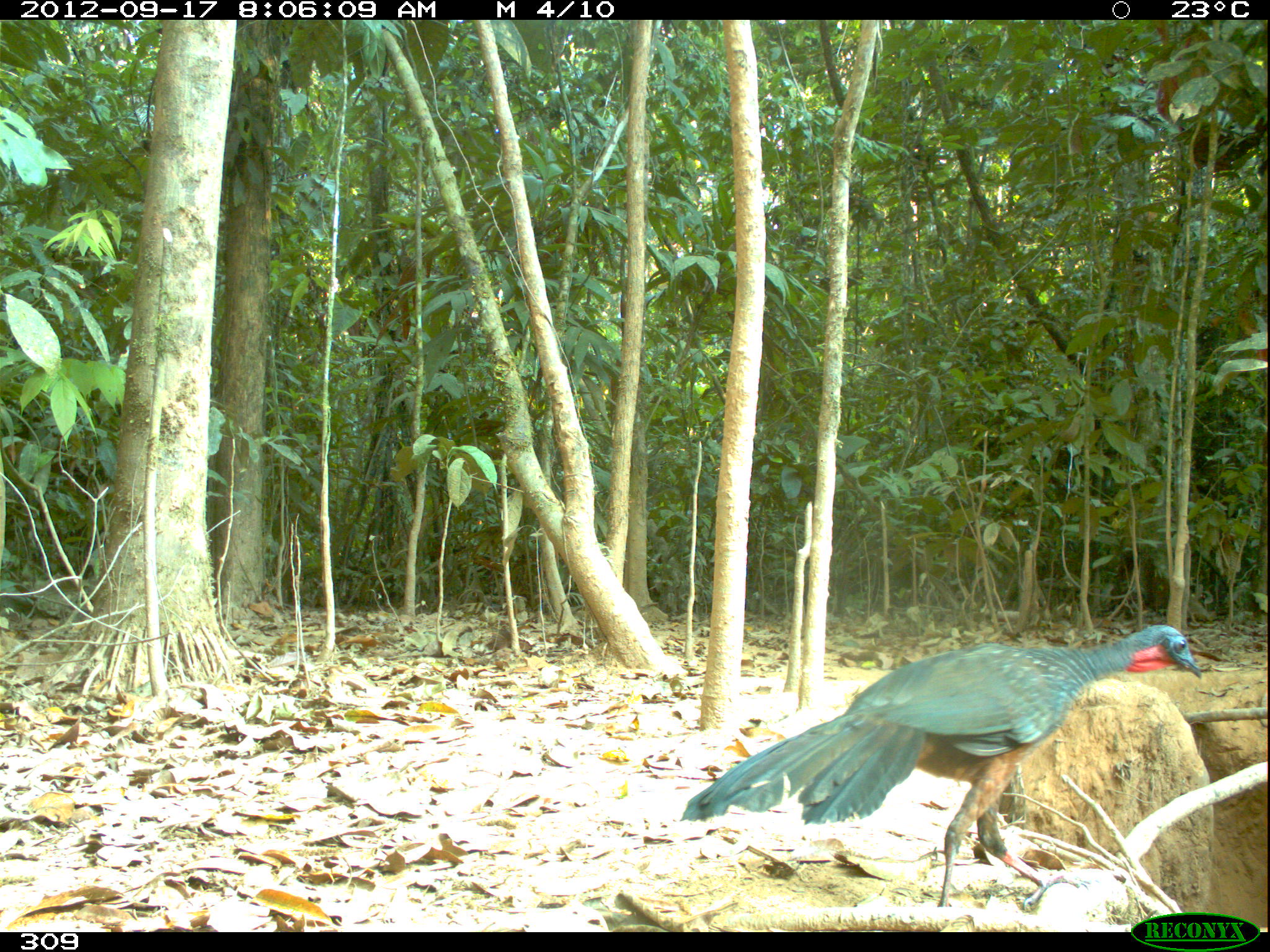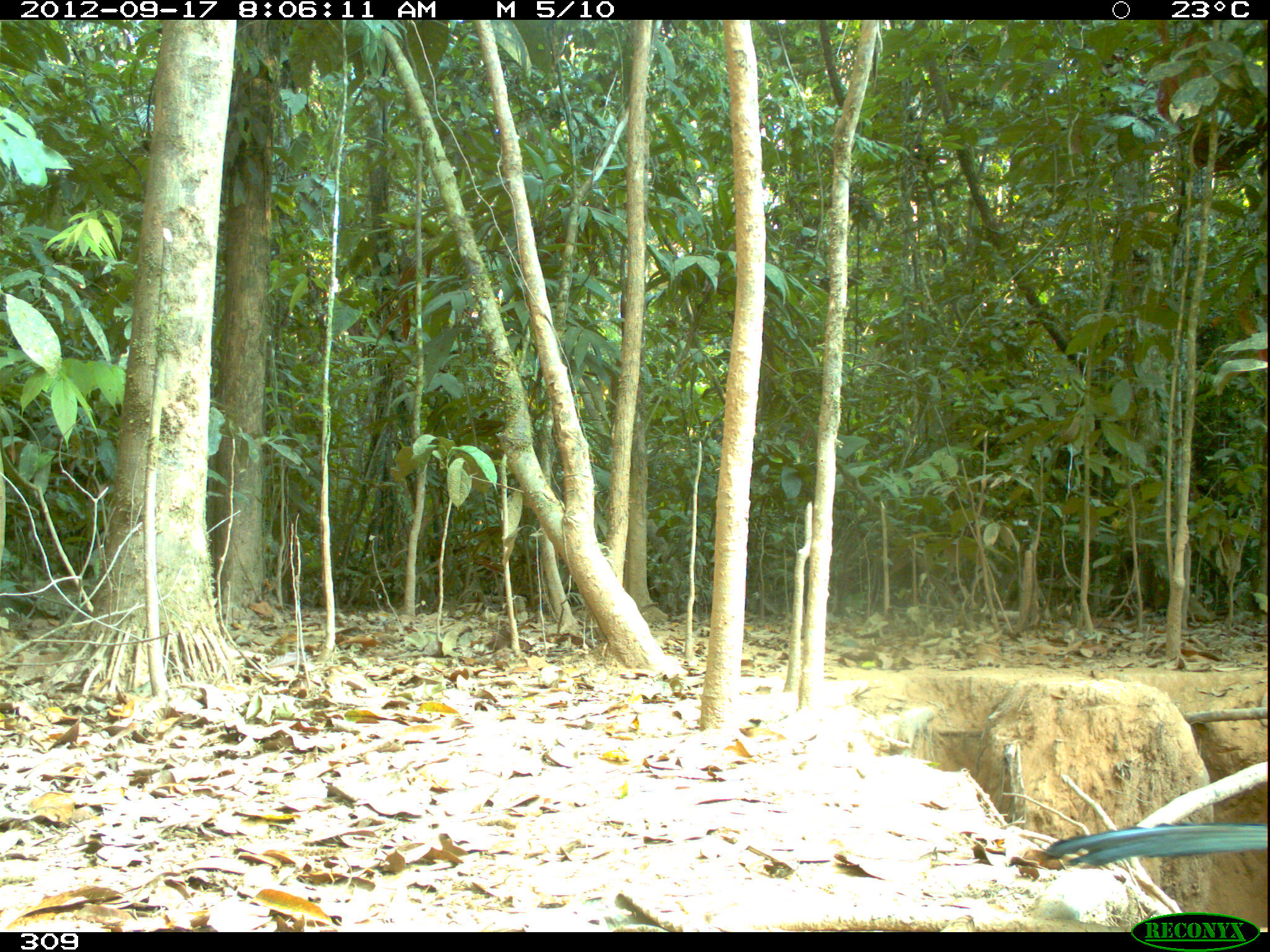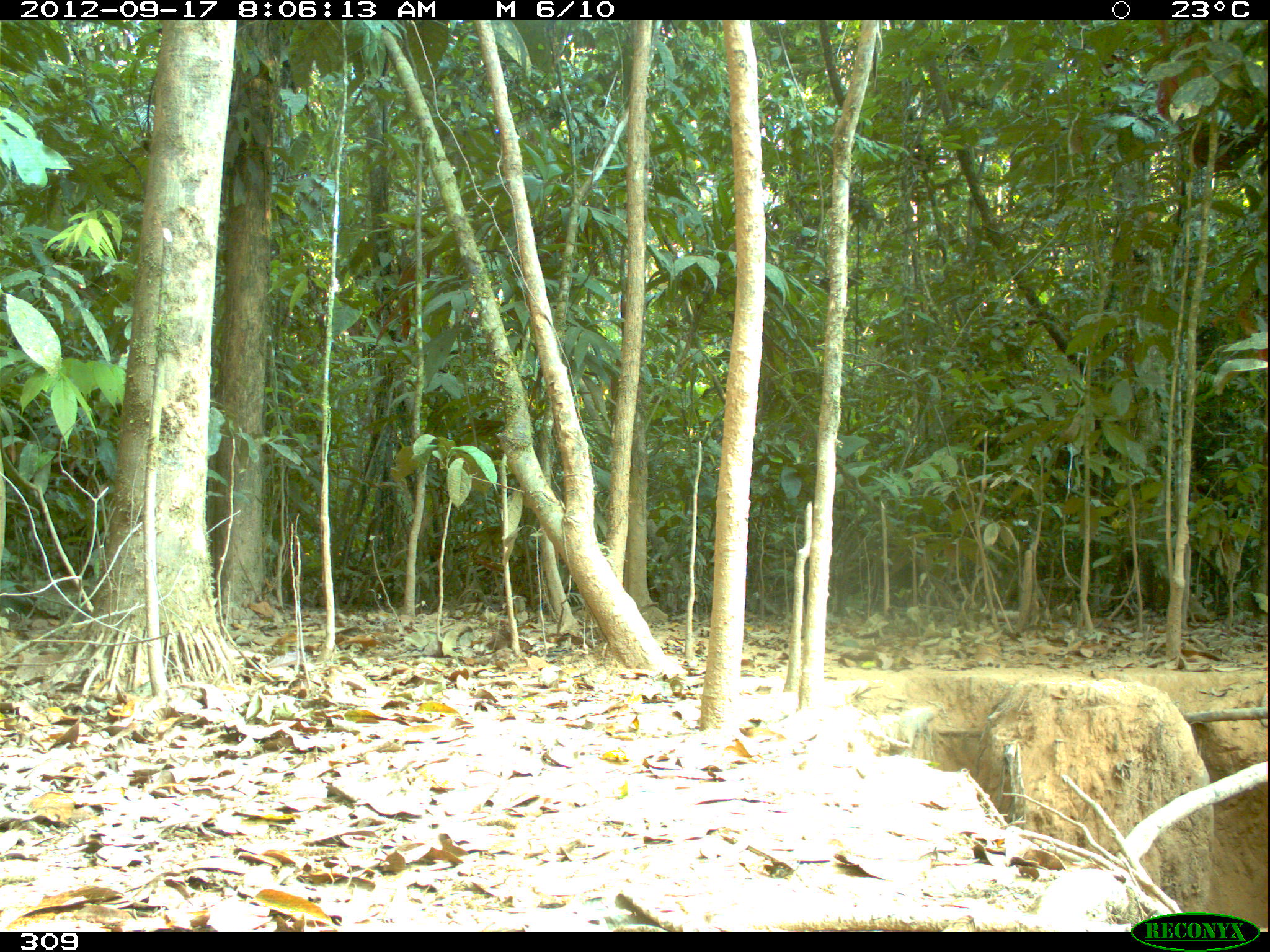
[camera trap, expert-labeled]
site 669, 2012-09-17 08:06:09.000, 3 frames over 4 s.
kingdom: Animalia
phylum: Chordata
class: Aves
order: Galliformes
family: Cracidae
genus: Penelope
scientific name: Penelope jacquacu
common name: spix's guan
Penelope jacquacu (spix's guan).